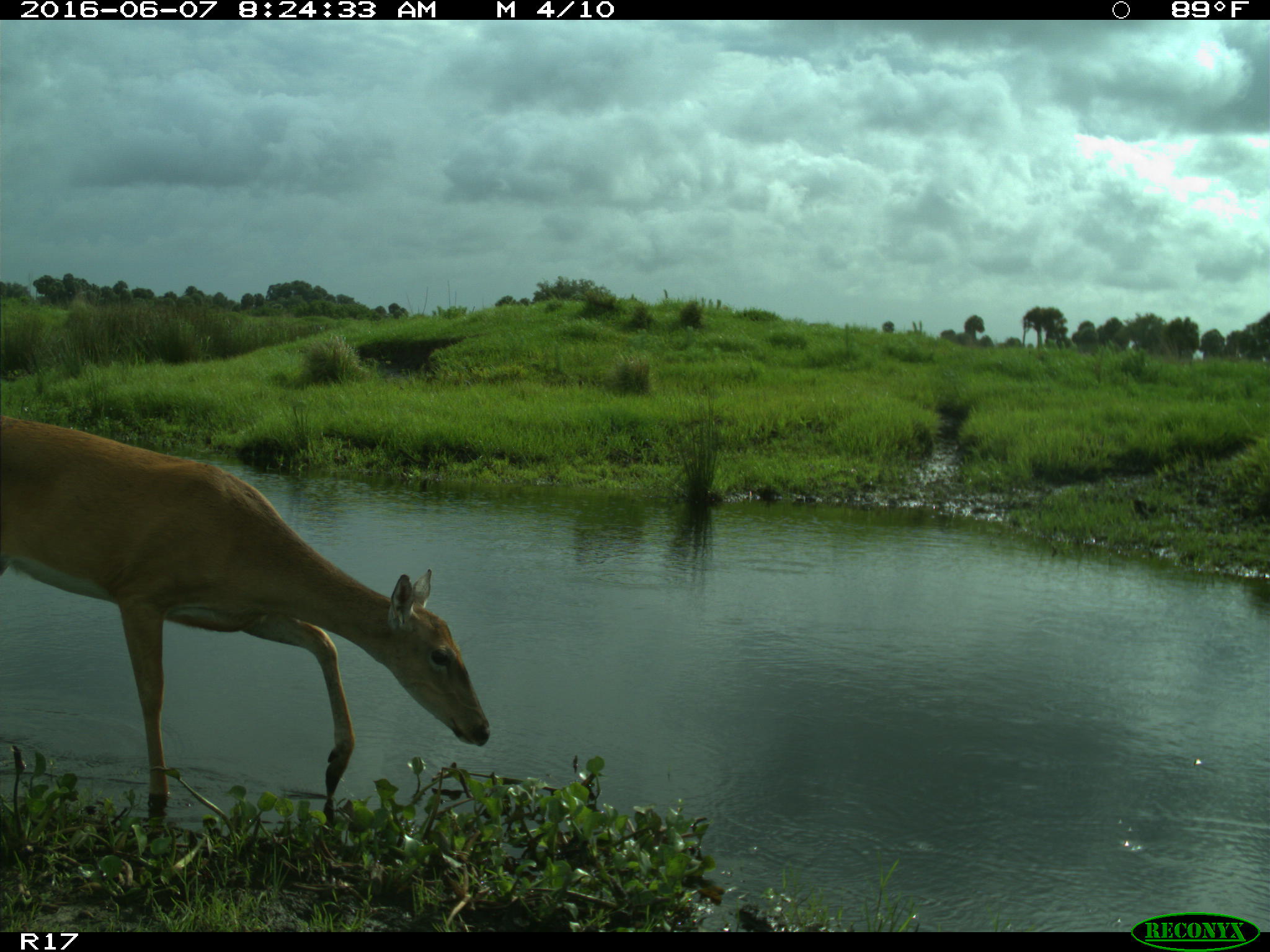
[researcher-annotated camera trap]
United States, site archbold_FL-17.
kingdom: Animalia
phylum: Chordata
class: Mammalia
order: Artiodactyla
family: Cervidae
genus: Odocoileus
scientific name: Odocoileus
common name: deer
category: unidentified deer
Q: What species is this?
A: Unidentified deer (deer) (Odocoileus).